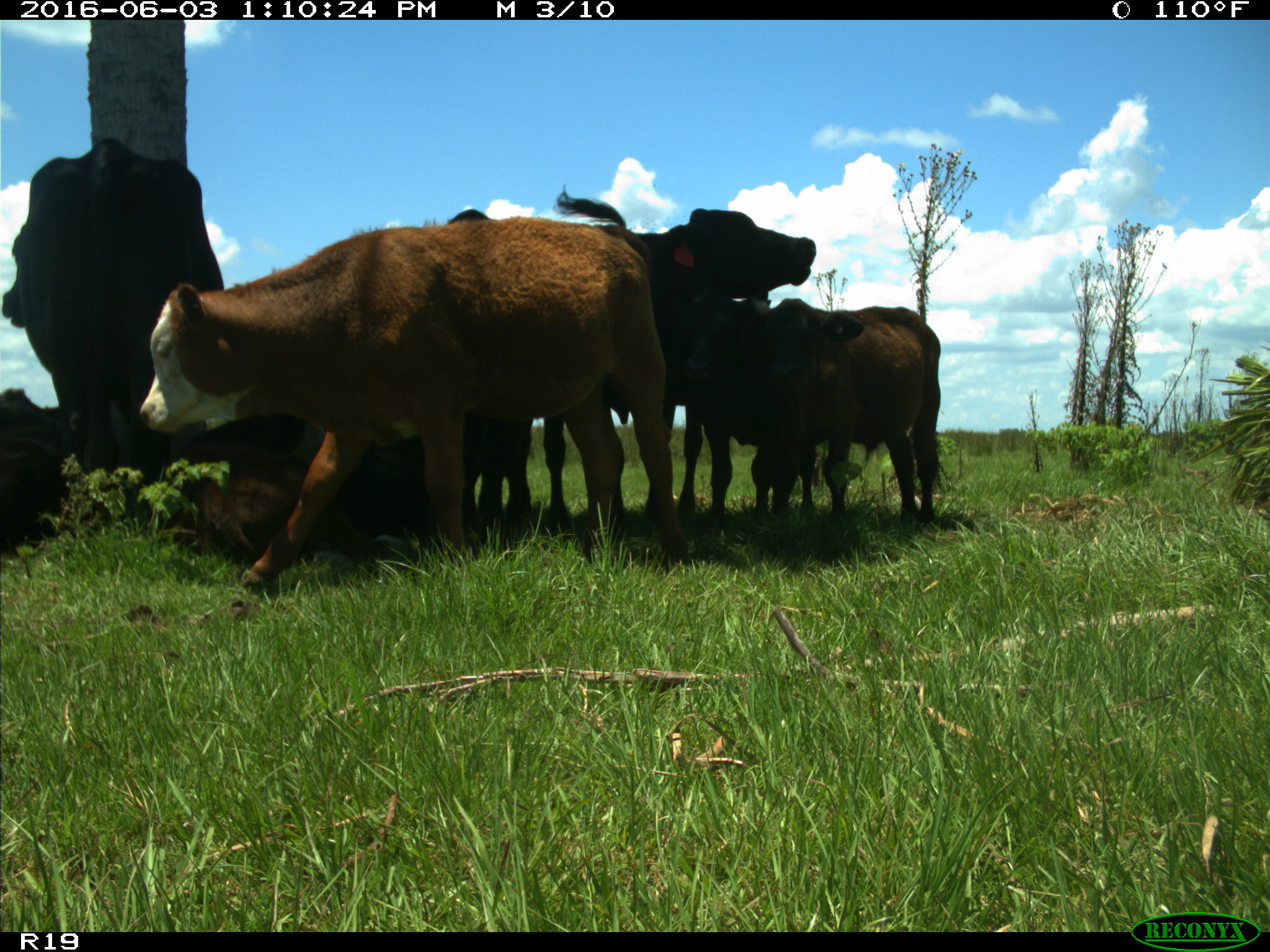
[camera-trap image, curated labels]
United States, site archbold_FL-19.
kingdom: Animalia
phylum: Chordata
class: Mammalia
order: Artiodactyla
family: Bovidae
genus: Bos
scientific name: Bos taurus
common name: domestic cow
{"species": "Bos taurus (domestic cow)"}